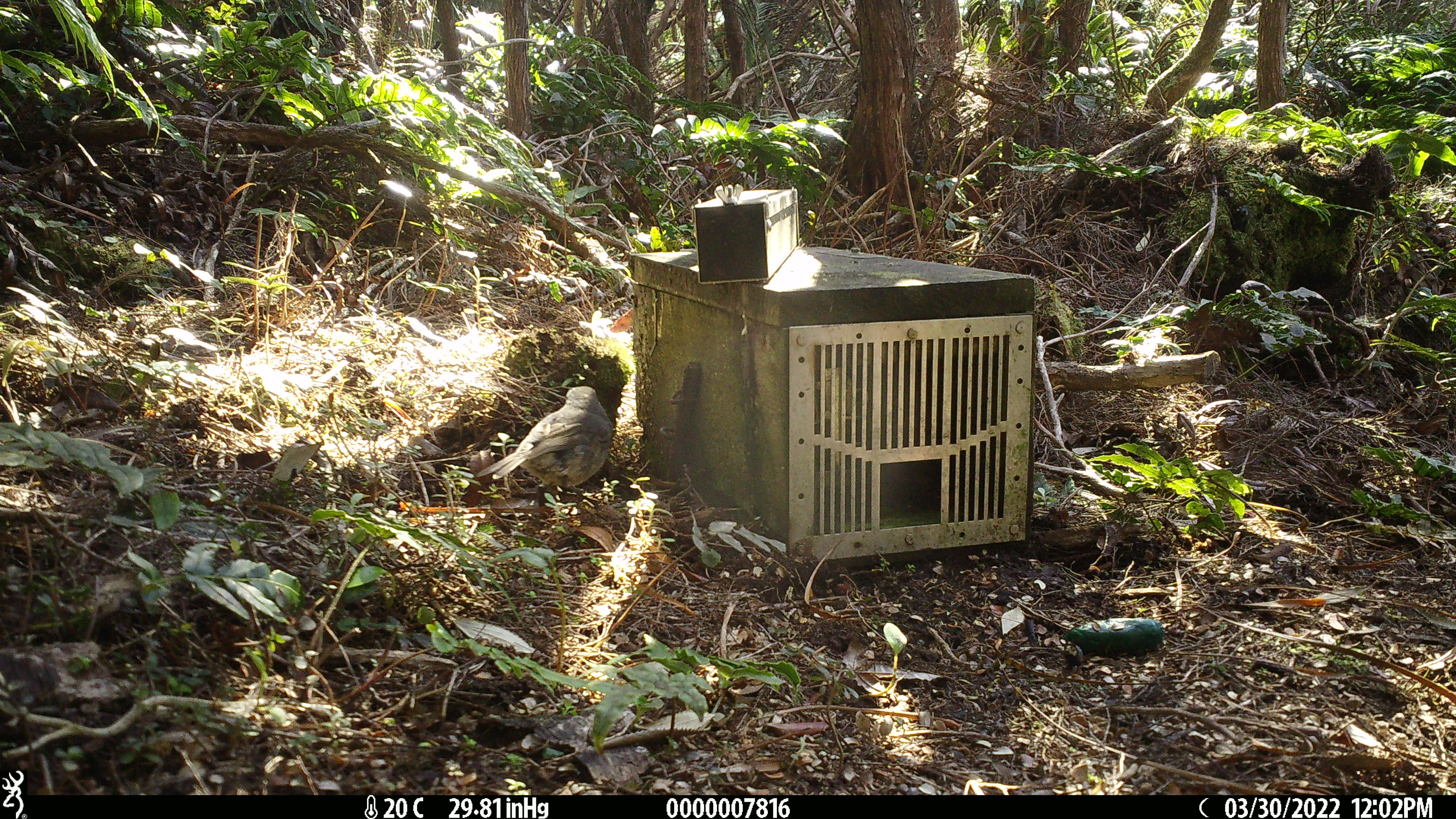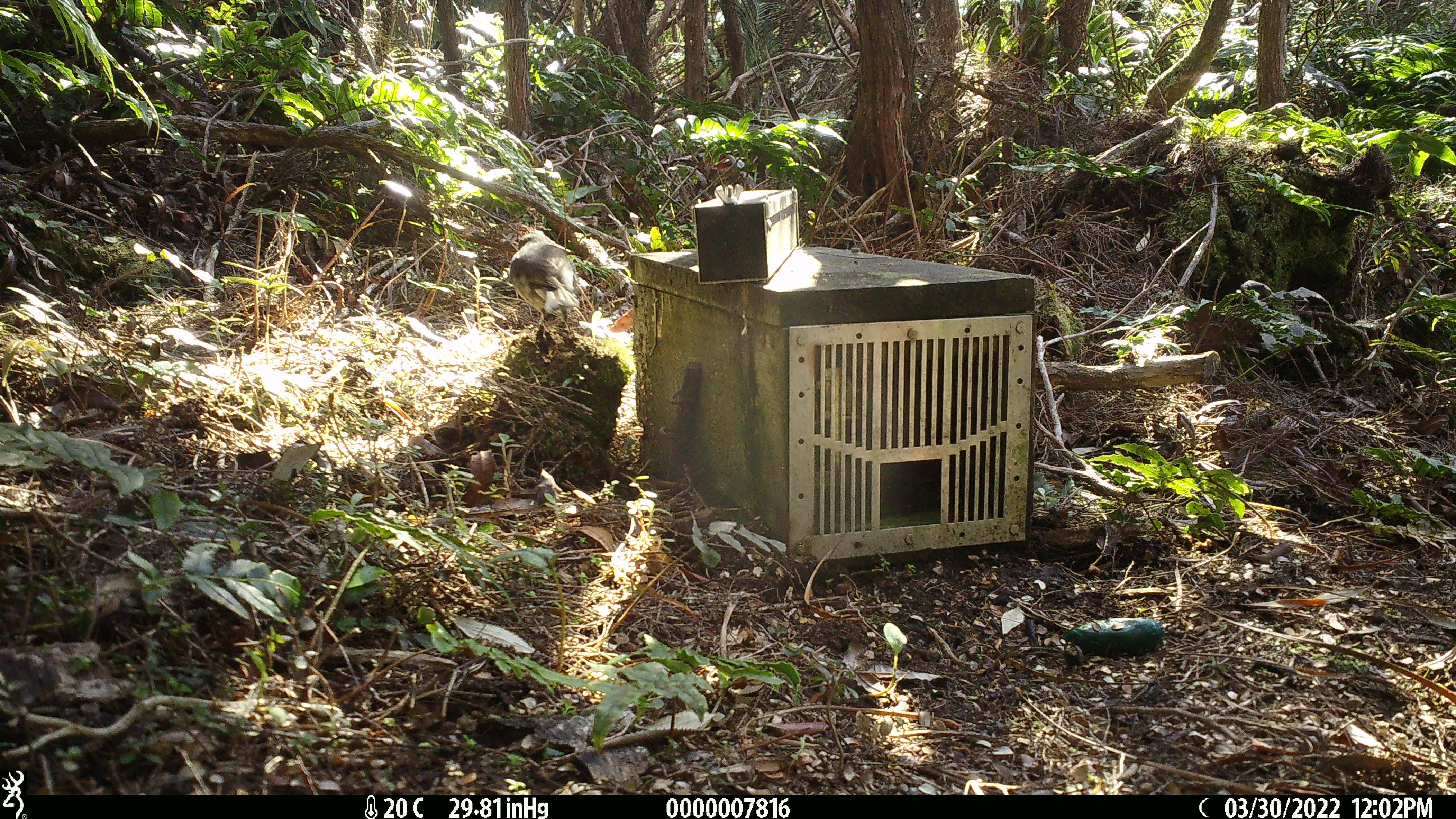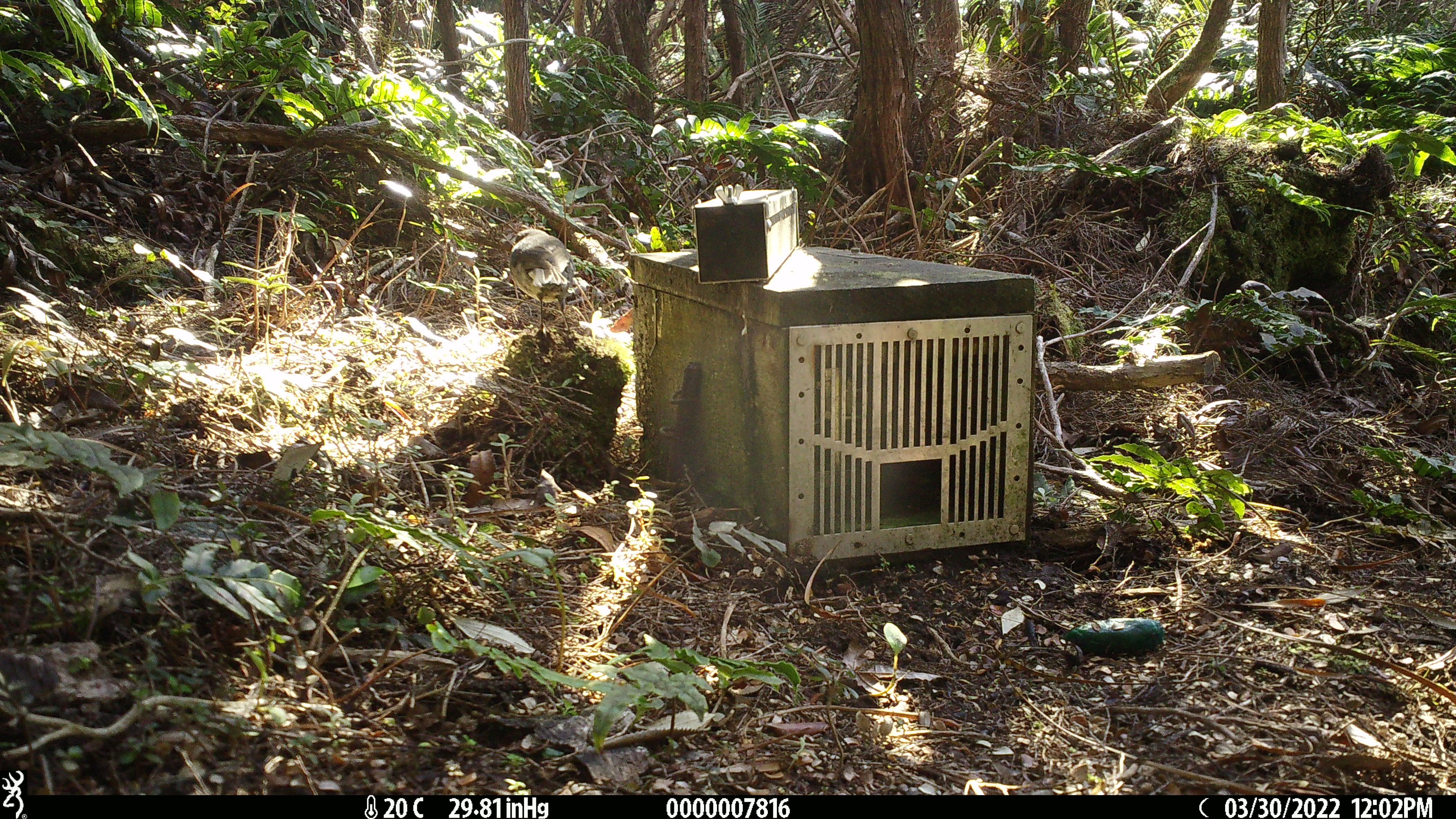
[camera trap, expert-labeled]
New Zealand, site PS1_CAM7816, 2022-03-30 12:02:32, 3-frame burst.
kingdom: Animalia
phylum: Chordata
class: Aves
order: Passeriformes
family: Petroicidae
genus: Petroica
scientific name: Petroica australis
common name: new zealand robin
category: robin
Robin (new zealand robin) (Petroica australis).